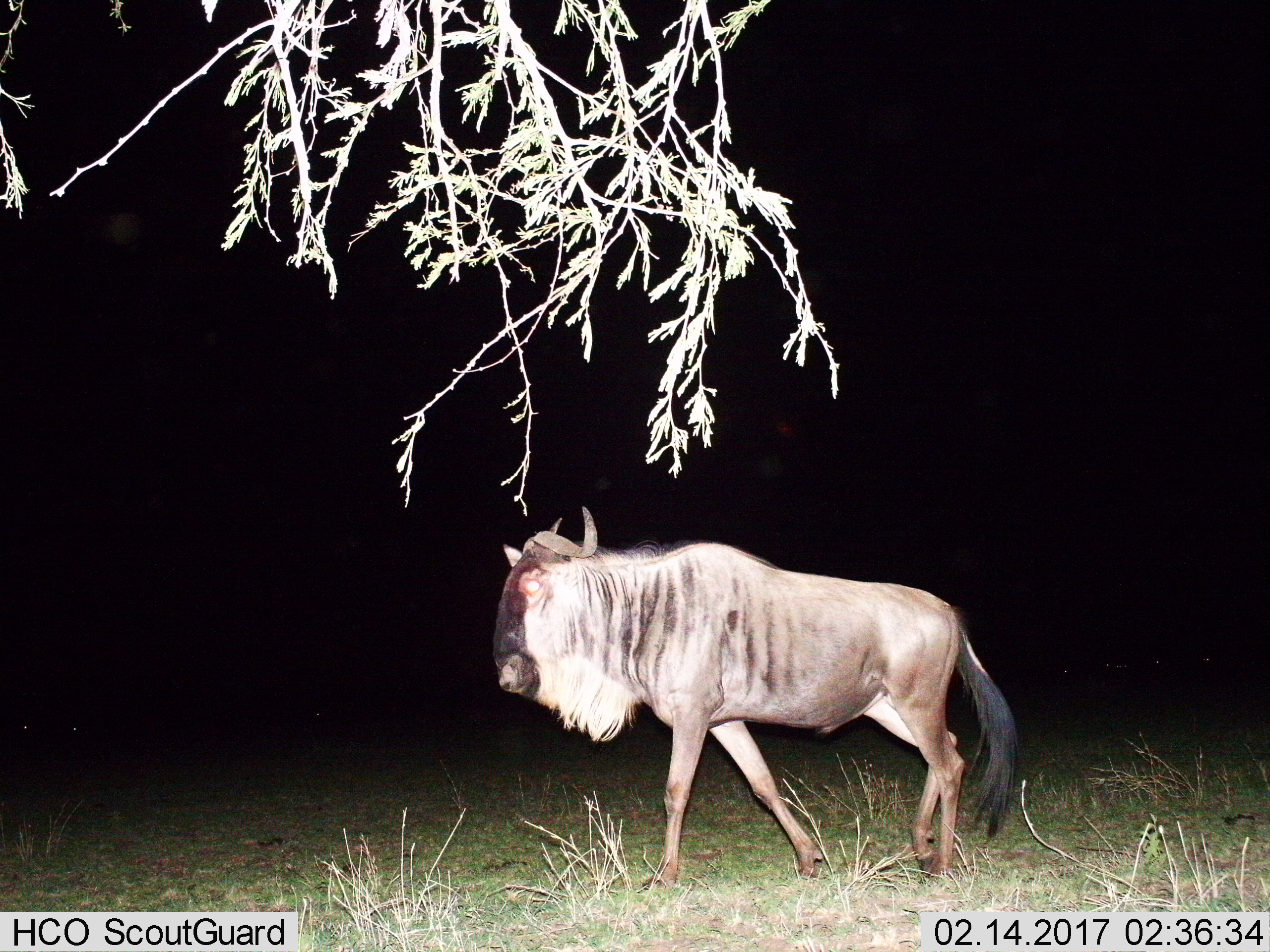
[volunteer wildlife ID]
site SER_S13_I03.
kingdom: Animalia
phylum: Chordata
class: Mammalia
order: Artiodactyla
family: Bovidae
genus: Connochaetes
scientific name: Connochaetes taurinus taurinus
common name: blue wildebeest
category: wildebeestblue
Wildebeestblue (blue wildebeest) (Connochaetes taurinus taurinus), count 1. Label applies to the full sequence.